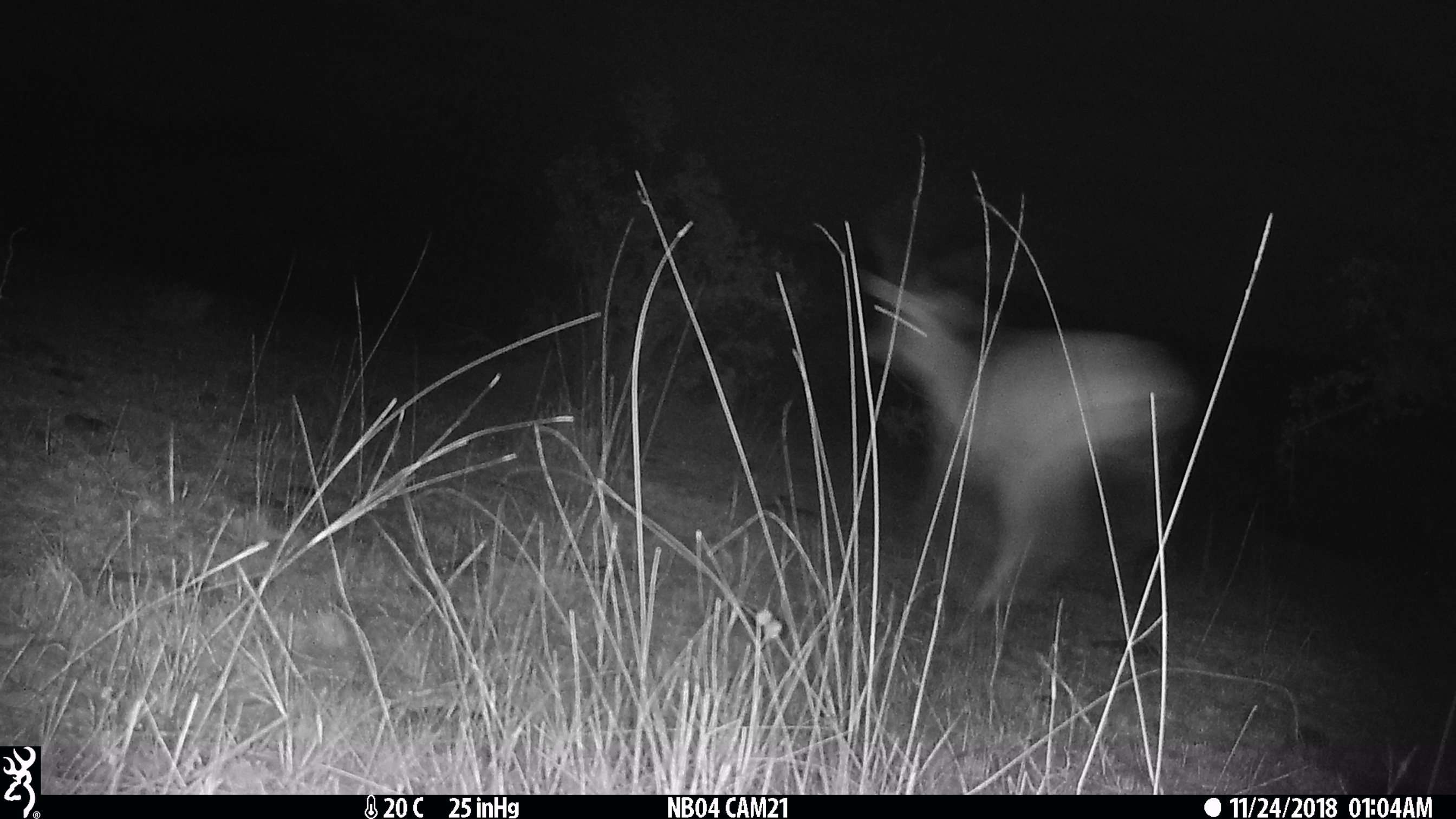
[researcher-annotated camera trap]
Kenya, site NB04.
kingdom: Animalia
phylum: Chordata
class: Mammalia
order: Artiodactyla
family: Bovidae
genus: Aepyceros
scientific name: Aepyceros melampus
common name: impala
Impala (Aepyceros melampus).